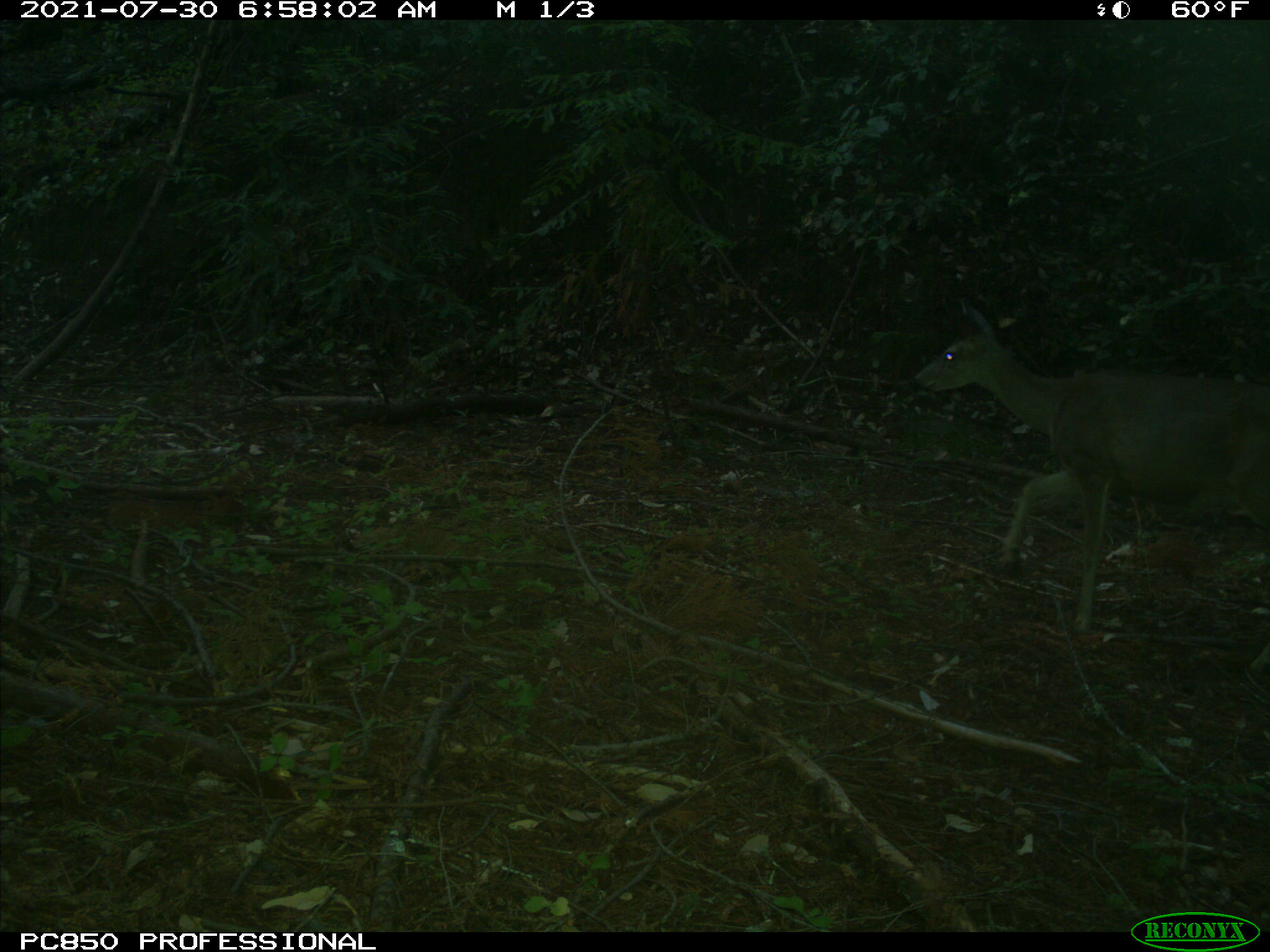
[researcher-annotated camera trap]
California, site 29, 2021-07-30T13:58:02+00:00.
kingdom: Animalia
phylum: Chordata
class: Mammalia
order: Artiodactyla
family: Cervidae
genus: Odocoileus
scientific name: Odocoileus hemionus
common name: mule deer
Mule deer (Odocoileus hemionus).